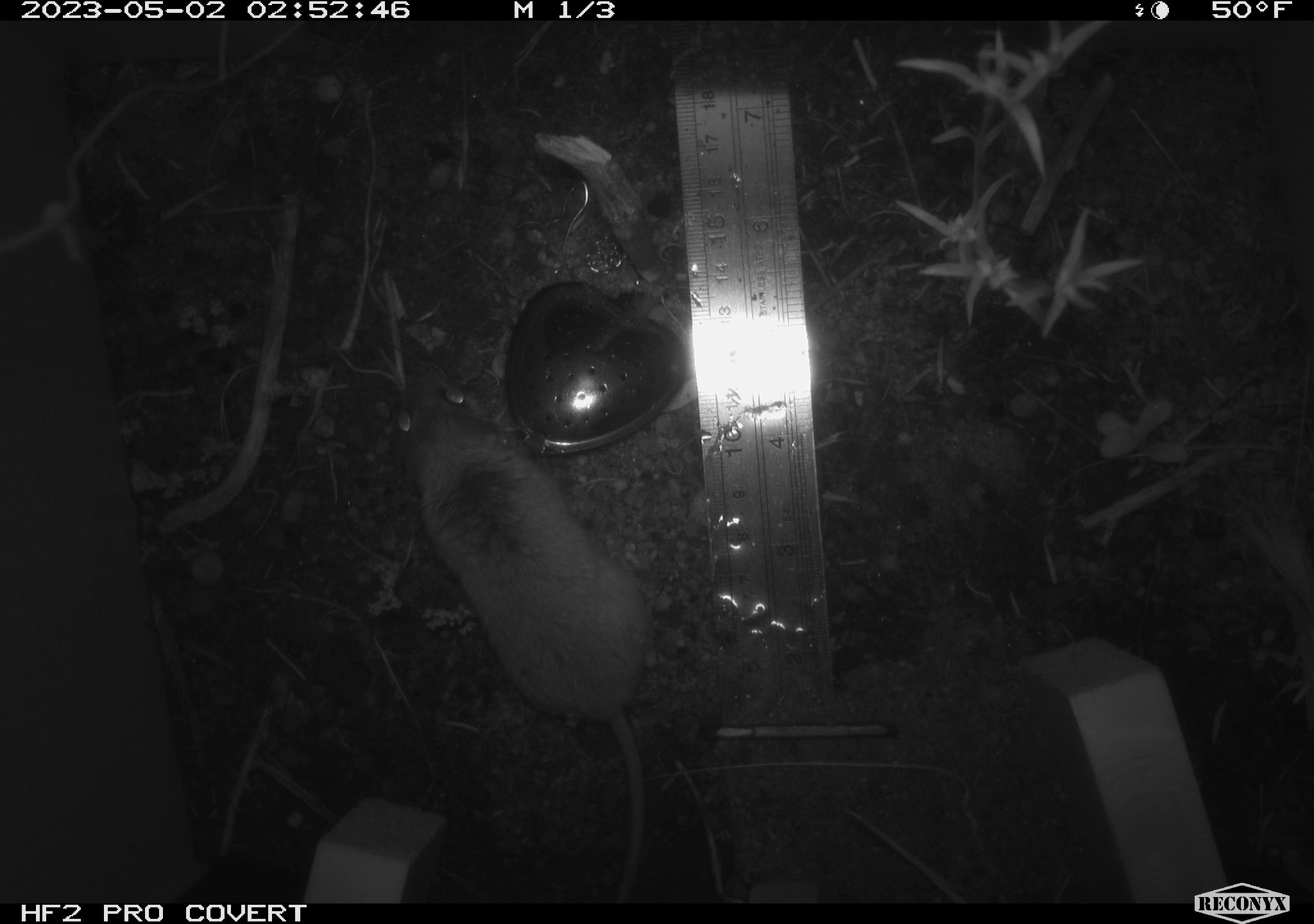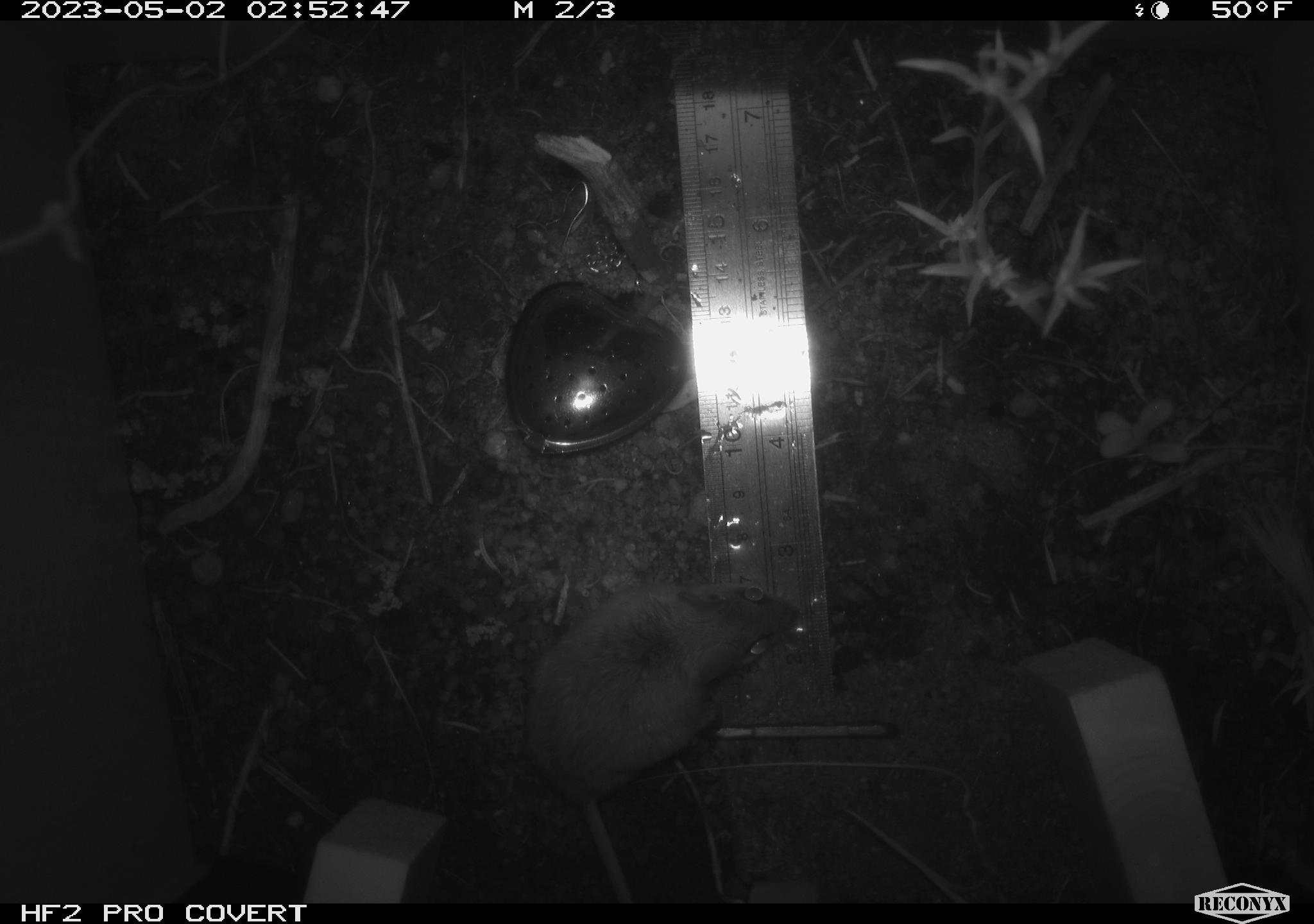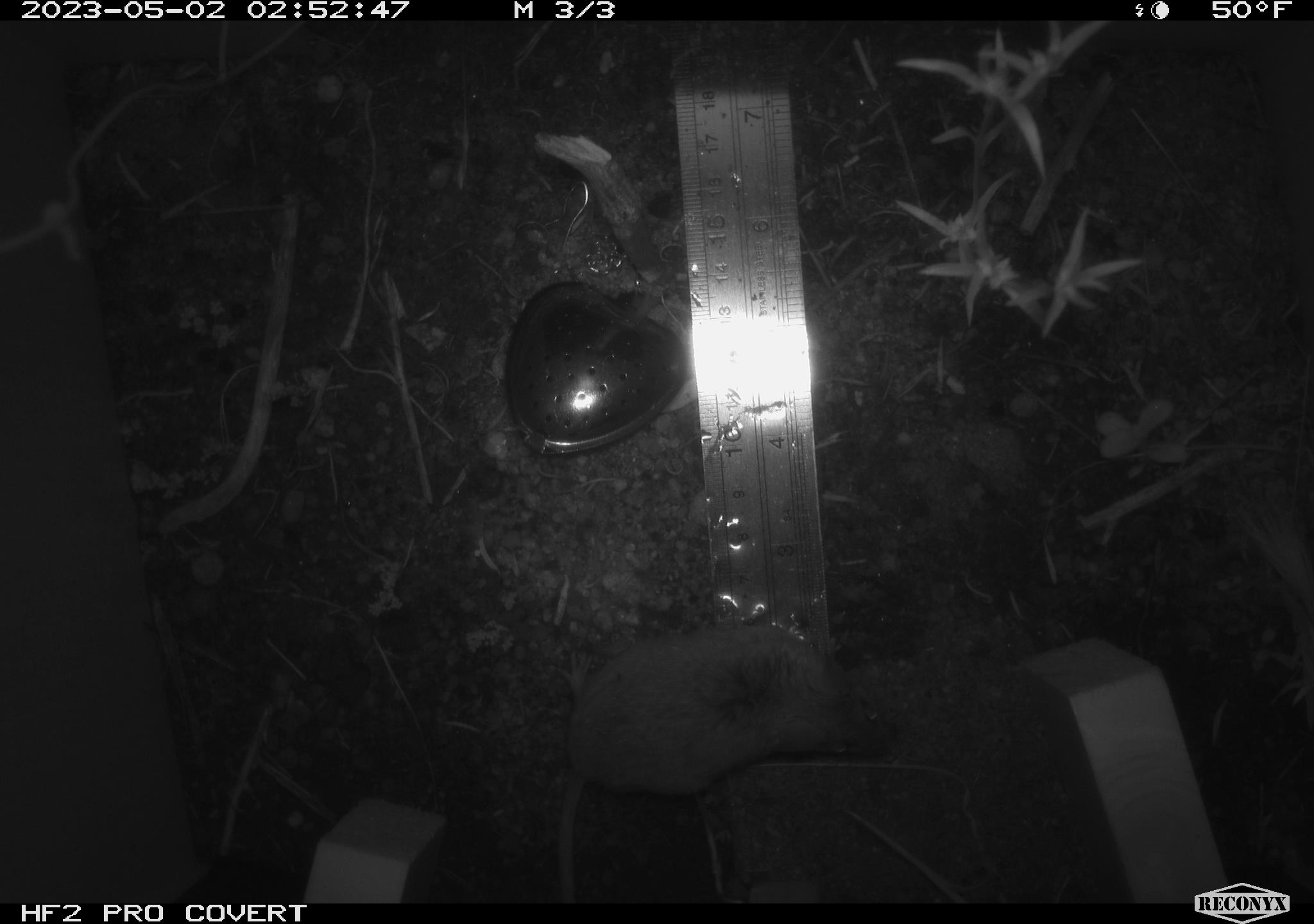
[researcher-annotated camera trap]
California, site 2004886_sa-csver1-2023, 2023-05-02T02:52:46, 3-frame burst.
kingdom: Animalia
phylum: Chordata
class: Mammalia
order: Rodentia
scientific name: Rodentia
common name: mouse species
Mouse species (Rodentia).